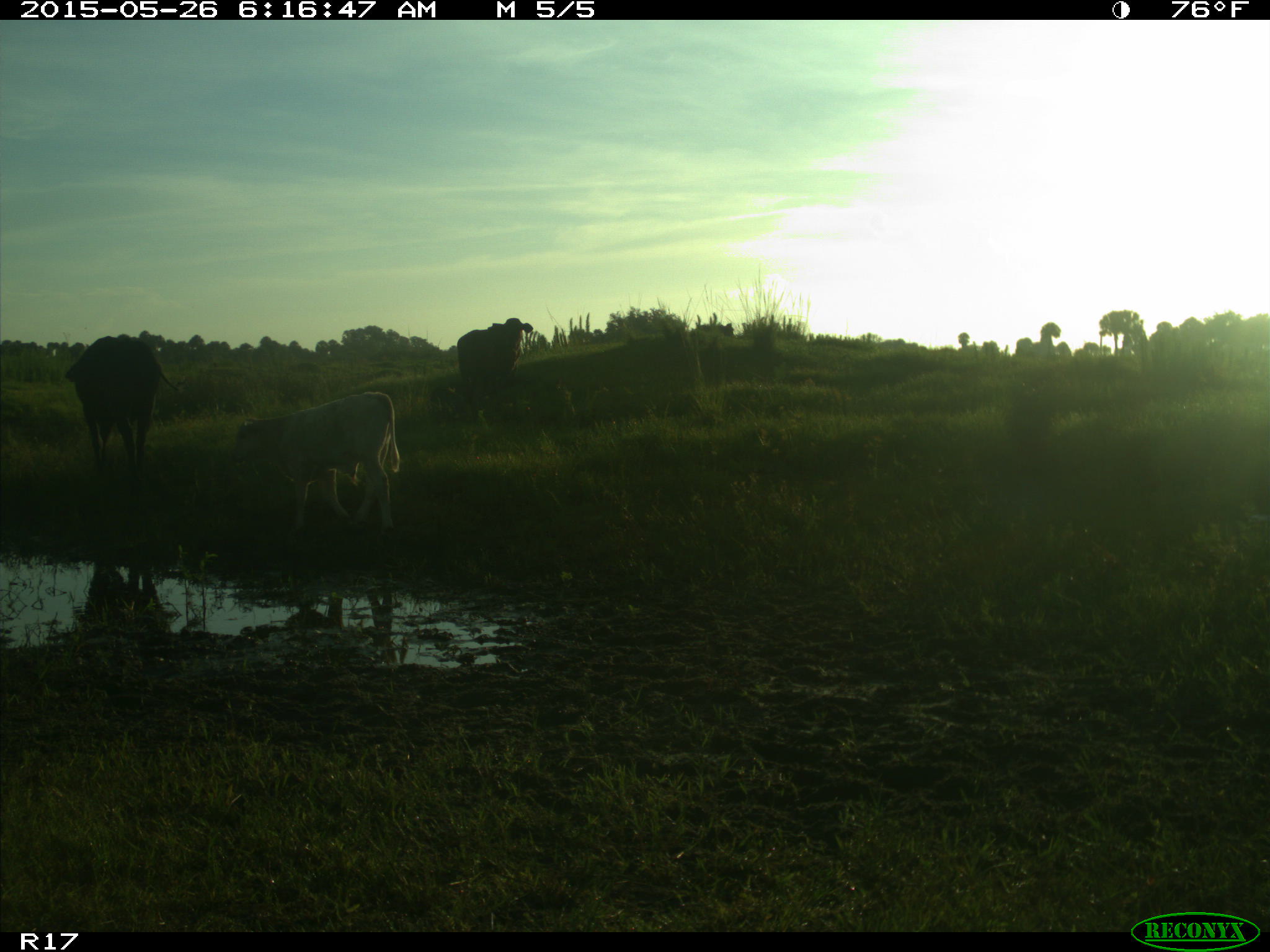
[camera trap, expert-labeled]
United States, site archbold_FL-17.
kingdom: Animalia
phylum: Chordata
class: Mammalia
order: Artiodactyla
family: Bovidae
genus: Bos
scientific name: Bos taurus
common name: domestic cow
Bos taurus (domestic cow).